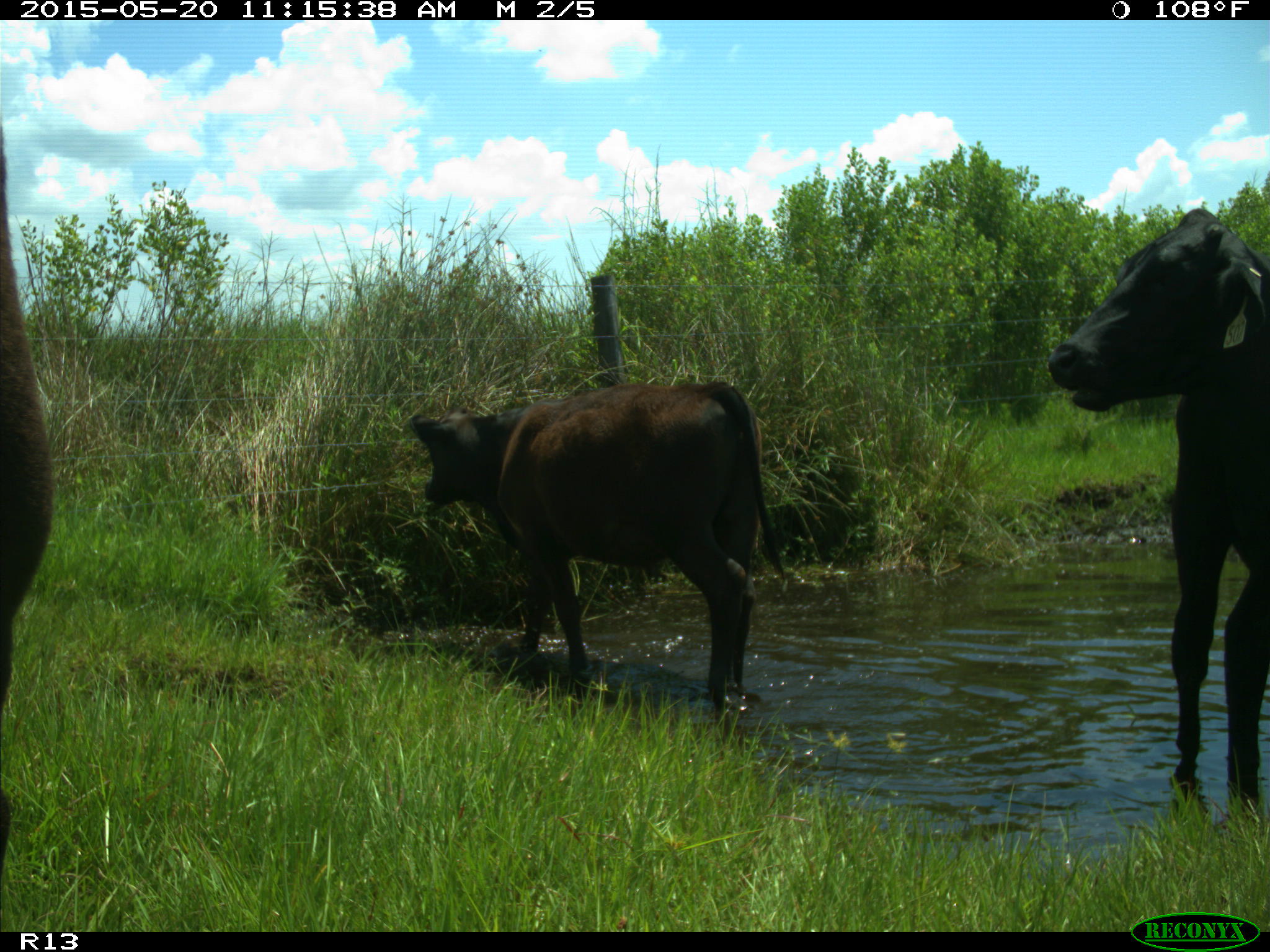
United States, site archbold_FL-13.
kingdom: Animalia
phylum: Chordata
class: Mammalia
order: Artiodactyla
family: Bovidae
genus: Bos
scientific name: Bos taurus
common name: domestic cow